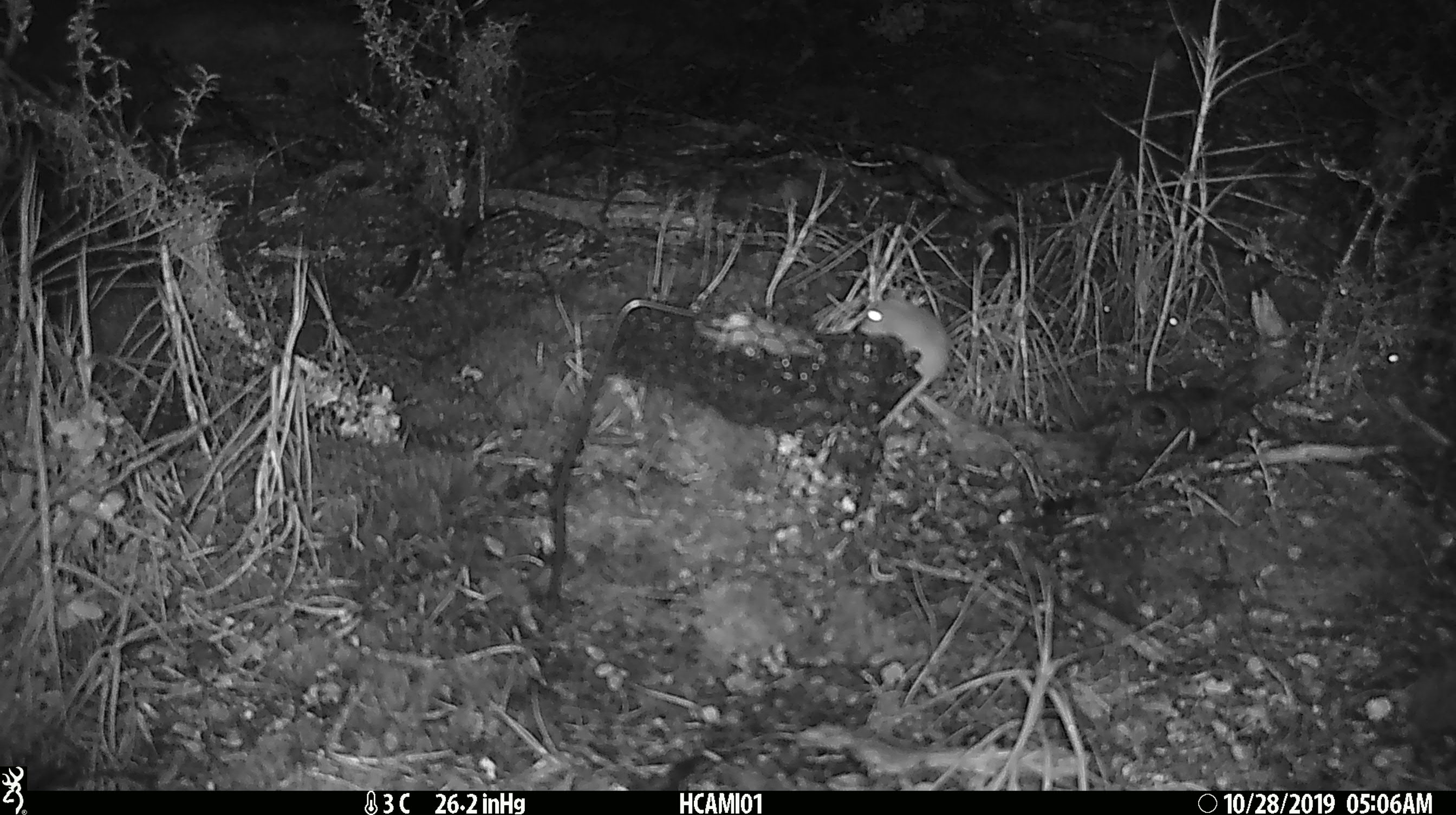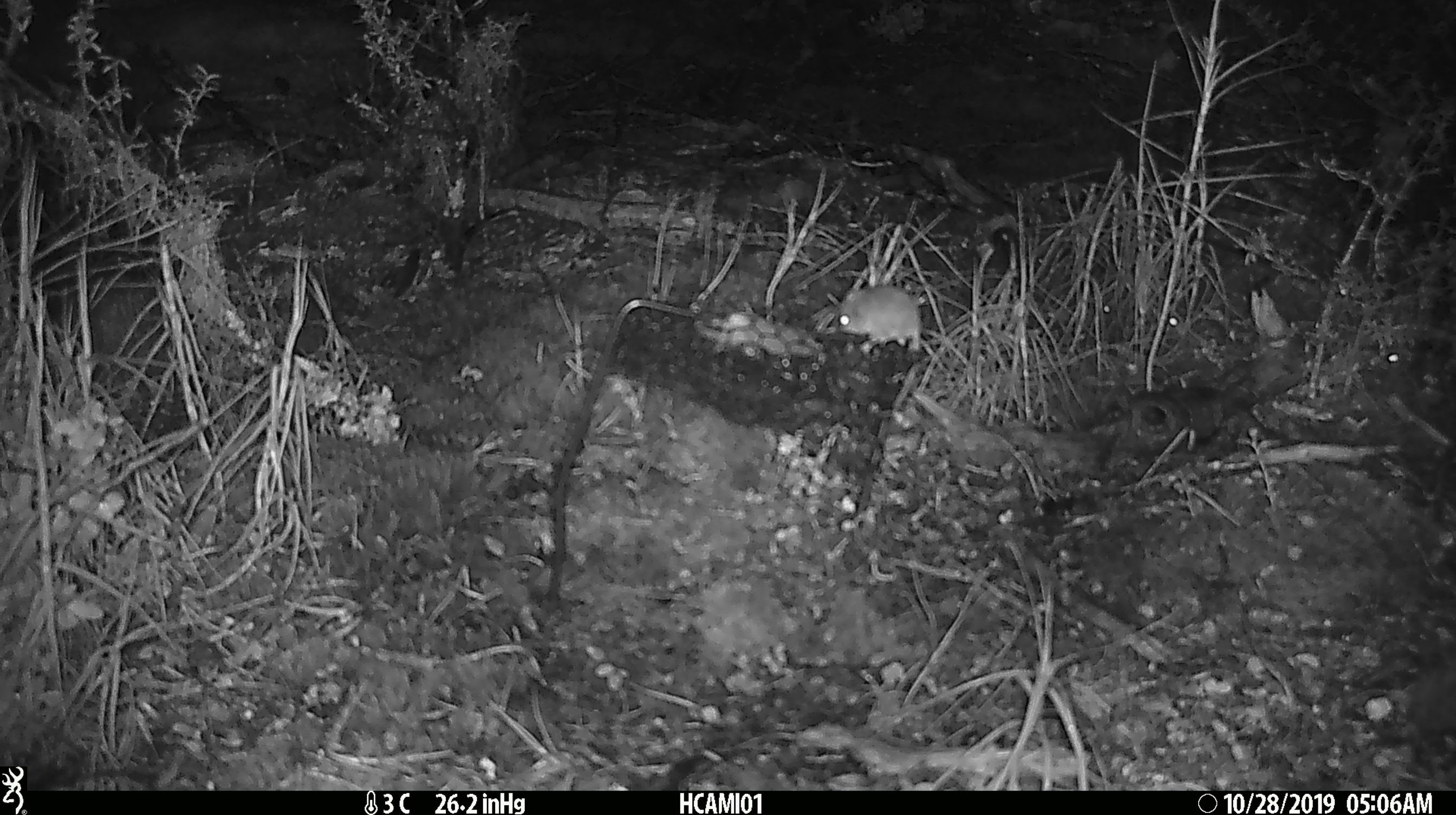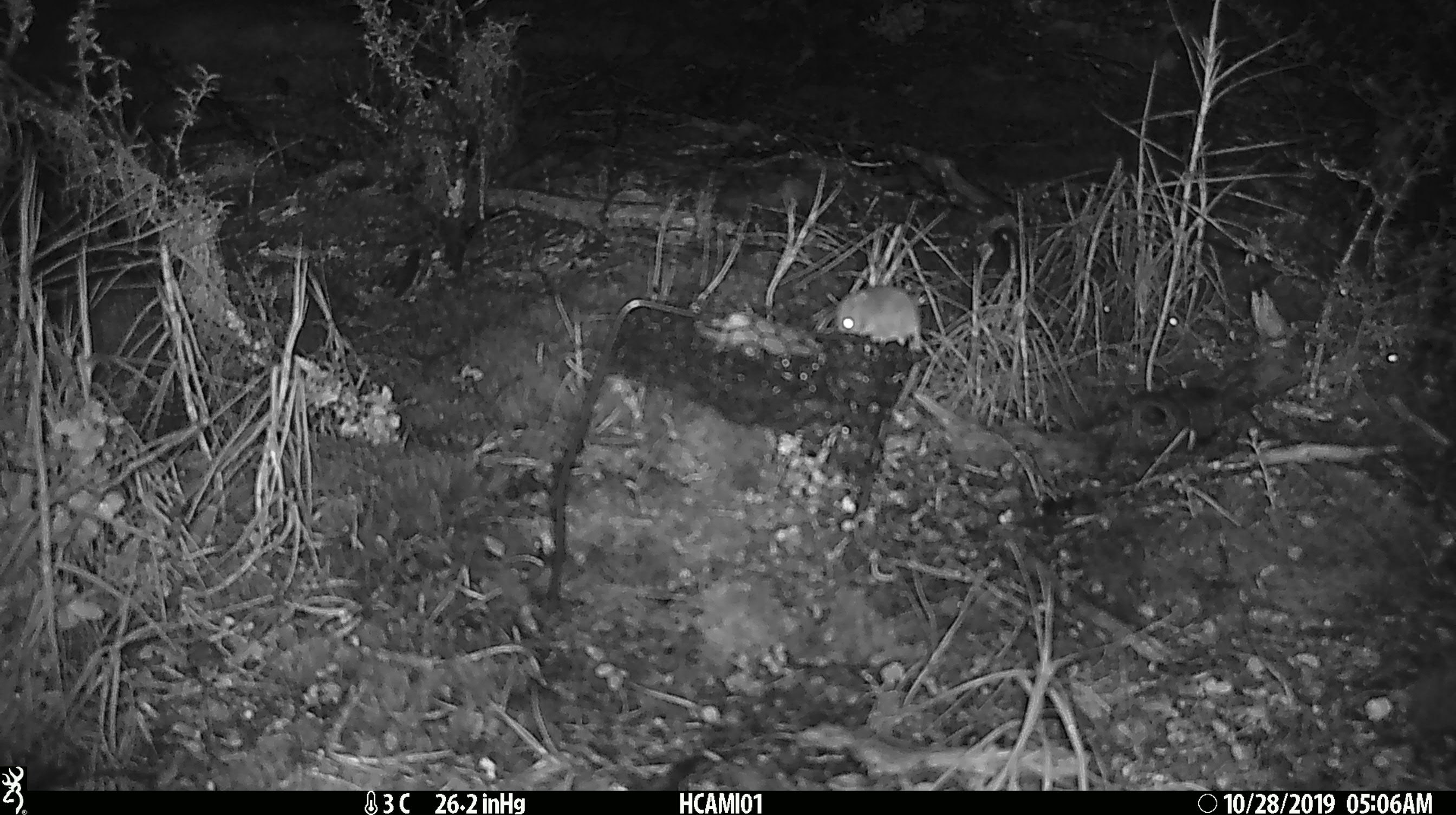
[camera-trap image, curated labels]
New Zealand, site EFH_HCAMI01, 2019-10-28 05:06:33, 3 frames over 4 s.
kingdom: Animalia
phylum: Chordata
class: Mammalia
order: Rodentia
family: Muridae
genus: Mus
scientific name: Mus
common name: mouse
Mouse (Mus).